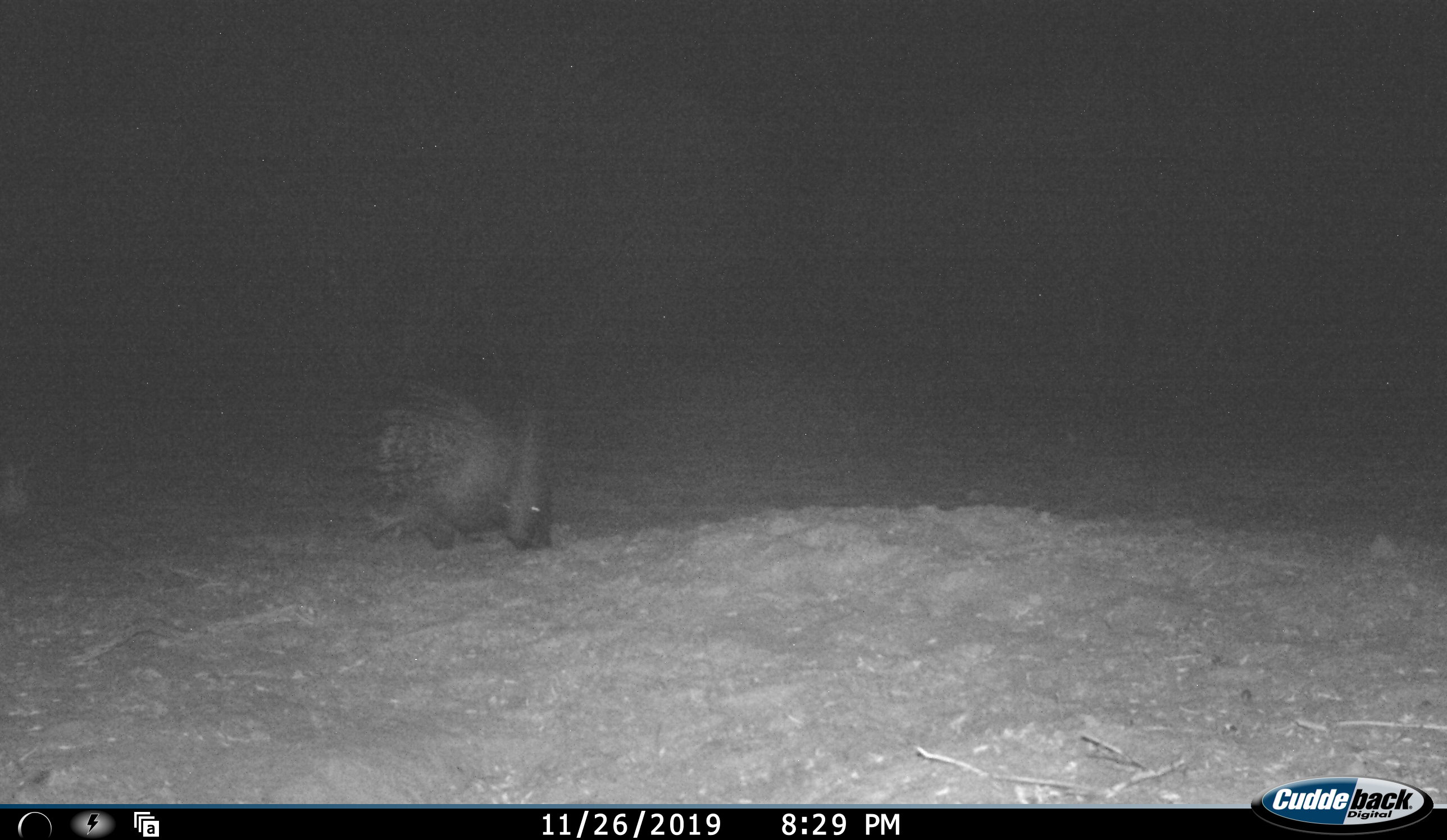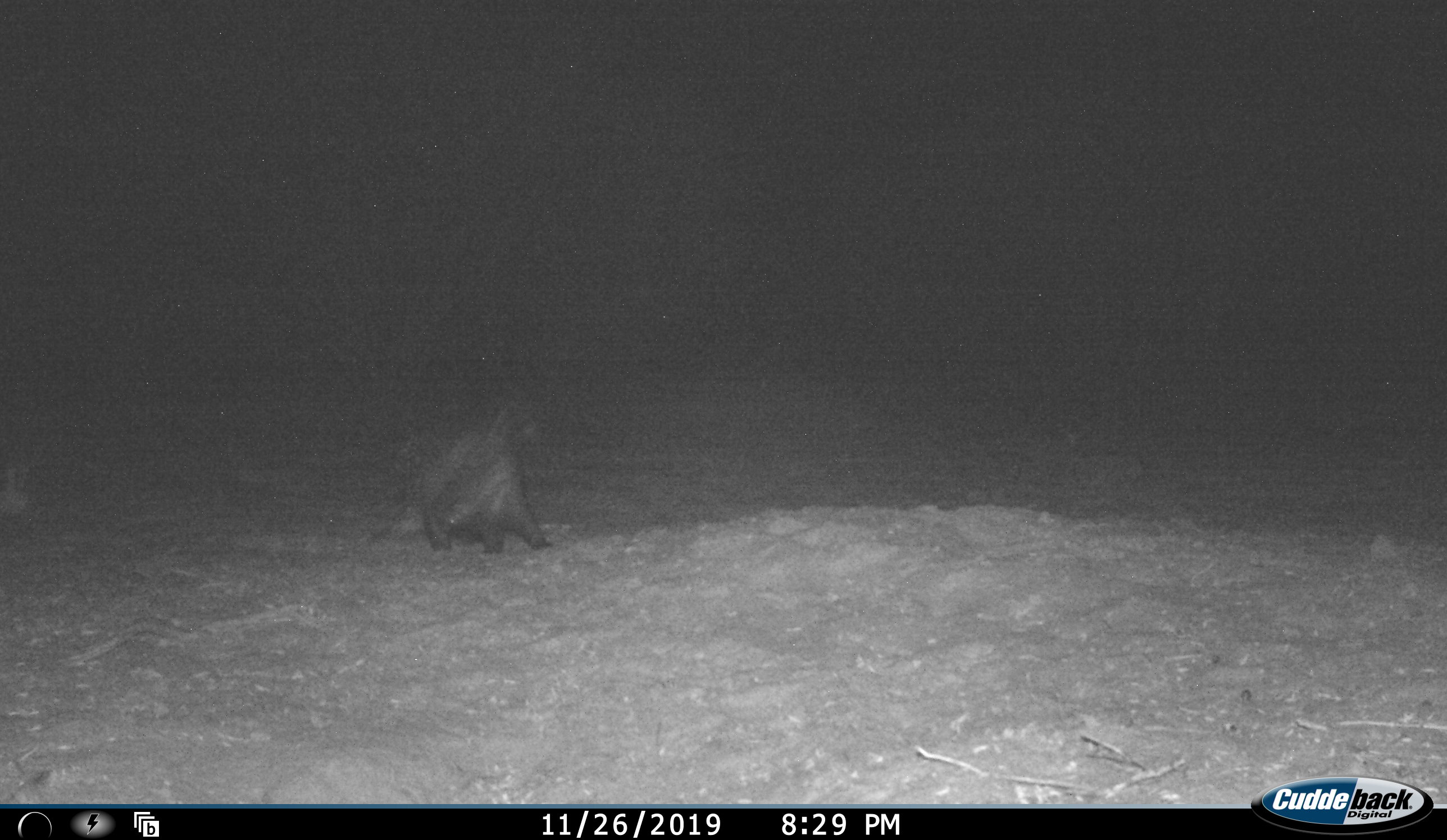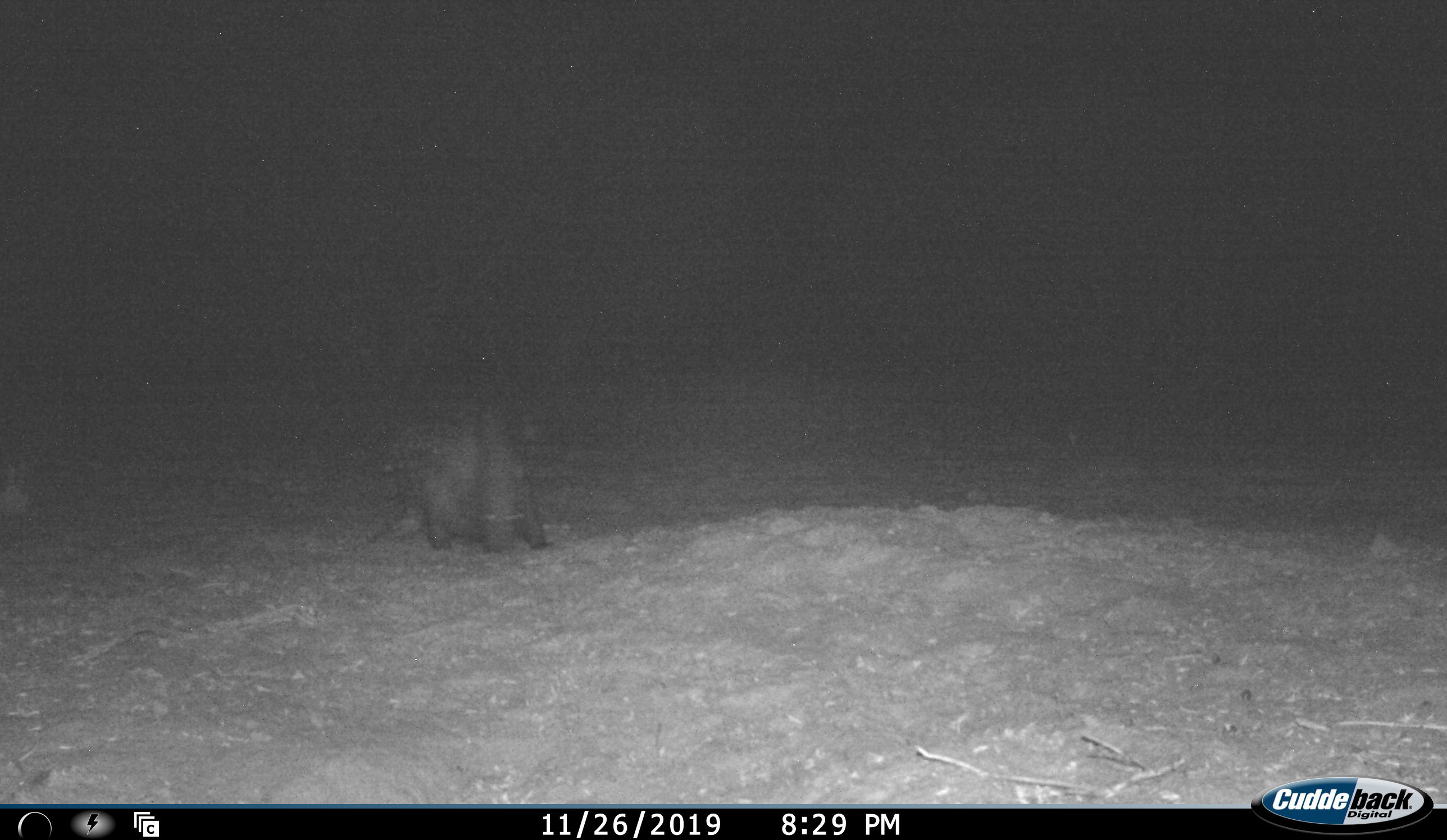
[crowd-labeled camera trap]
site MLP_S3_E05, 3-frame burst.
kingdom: Animalia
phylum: Chordata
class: Mammalia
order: Rodentia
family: Hystricidae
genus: Hystrix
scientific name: Hystrix cristata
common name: crested porcupine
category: porcupine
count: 1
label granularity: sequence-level